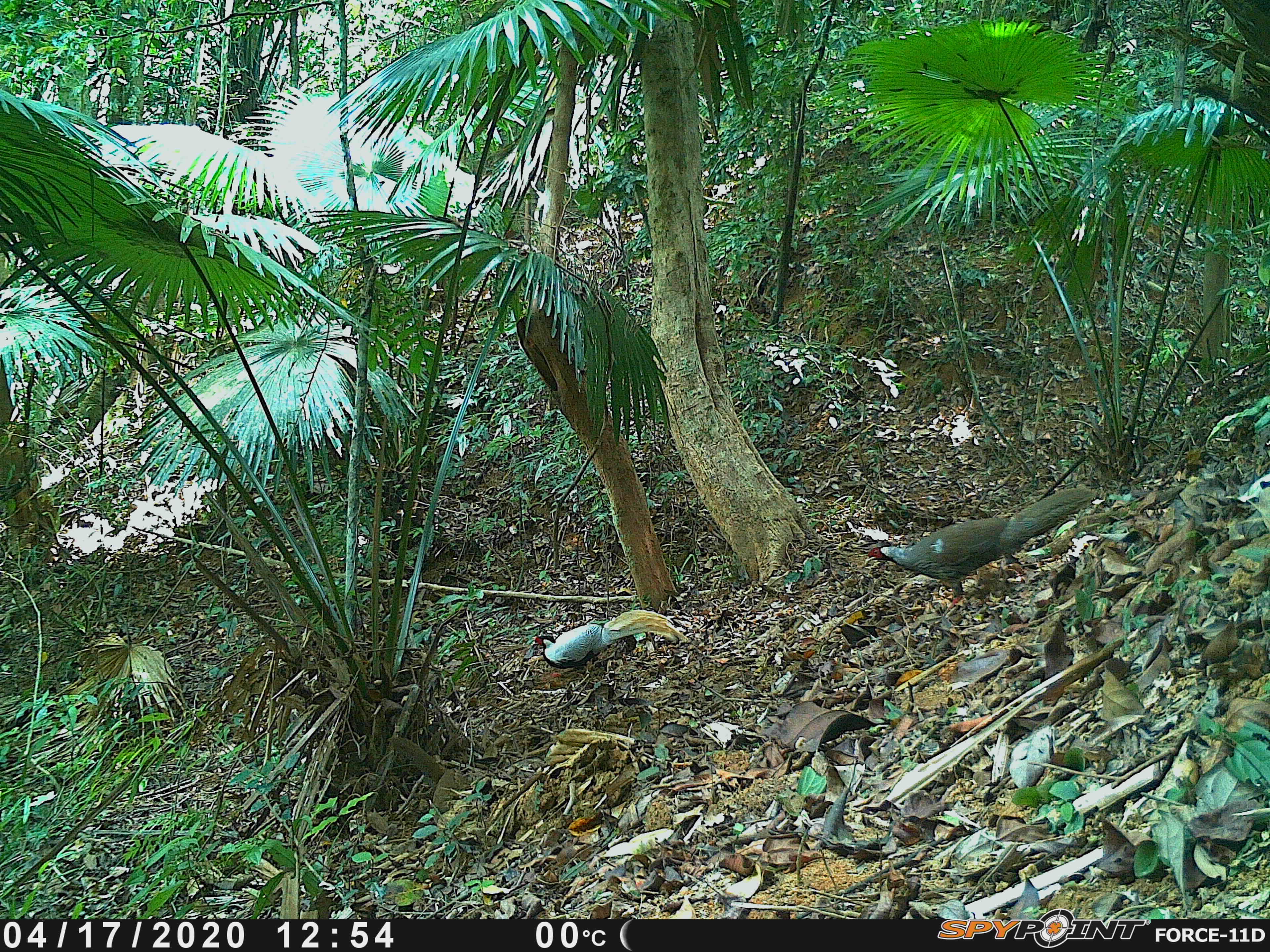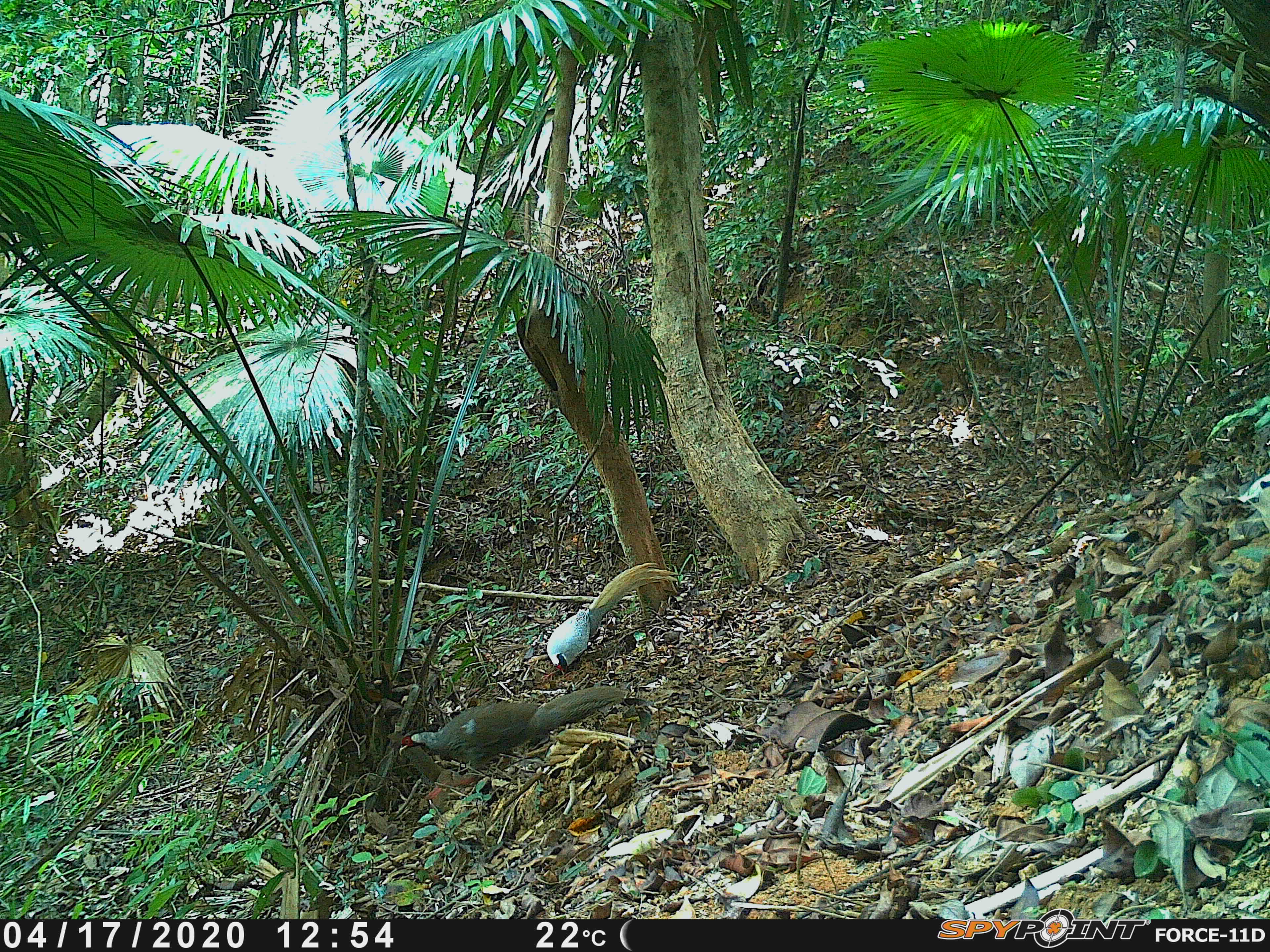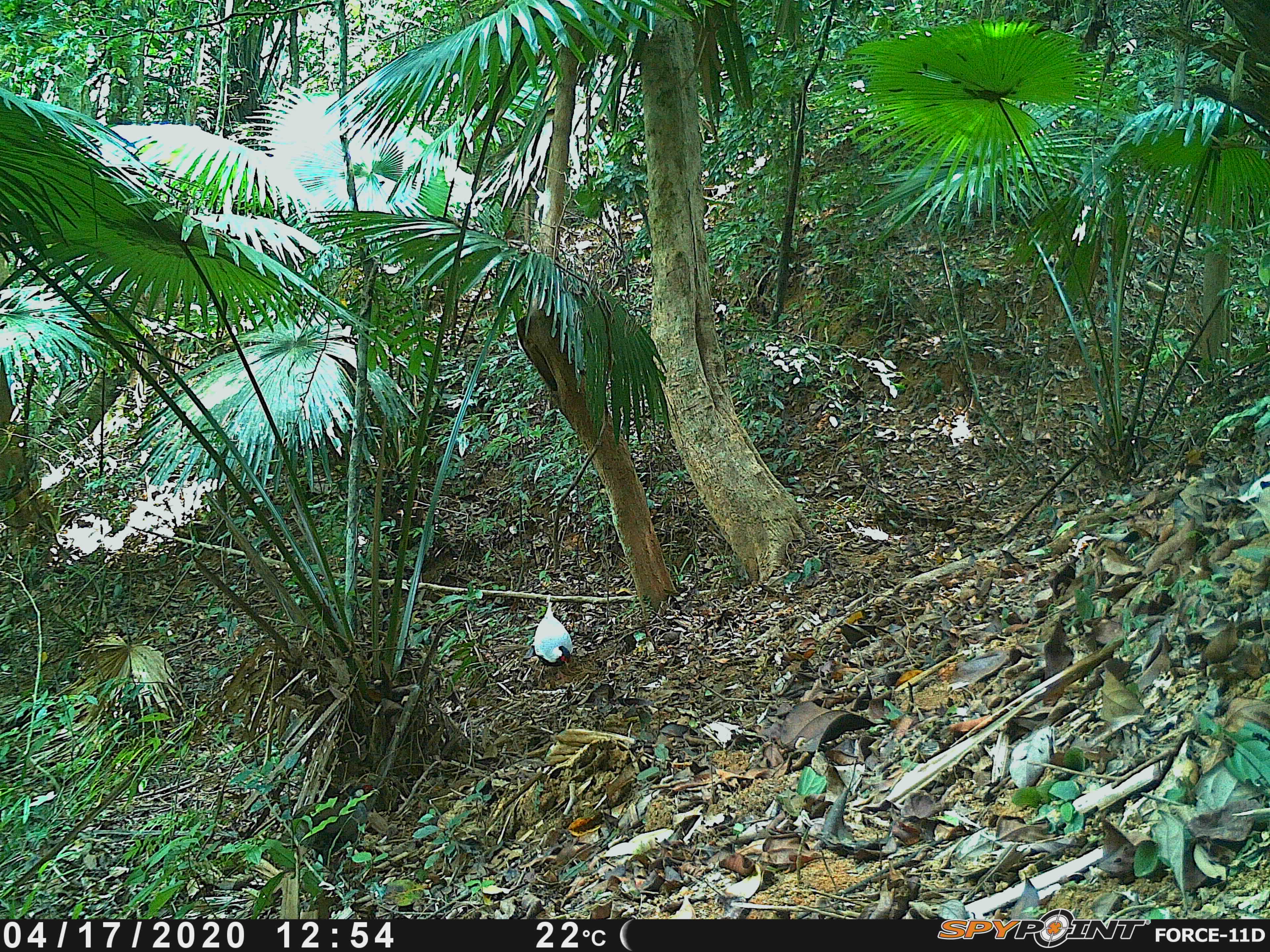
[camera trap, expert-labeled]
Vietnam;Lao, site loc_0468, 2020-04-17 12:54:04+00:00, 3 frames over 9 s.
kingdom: Animalia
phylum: Chordata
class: Aves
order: Galliformes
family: Phasianidae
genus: Lophura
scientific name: Lophura nycthemera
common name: silver pheasant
Silver pheasant (Lophura nycthemera). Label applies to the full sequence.